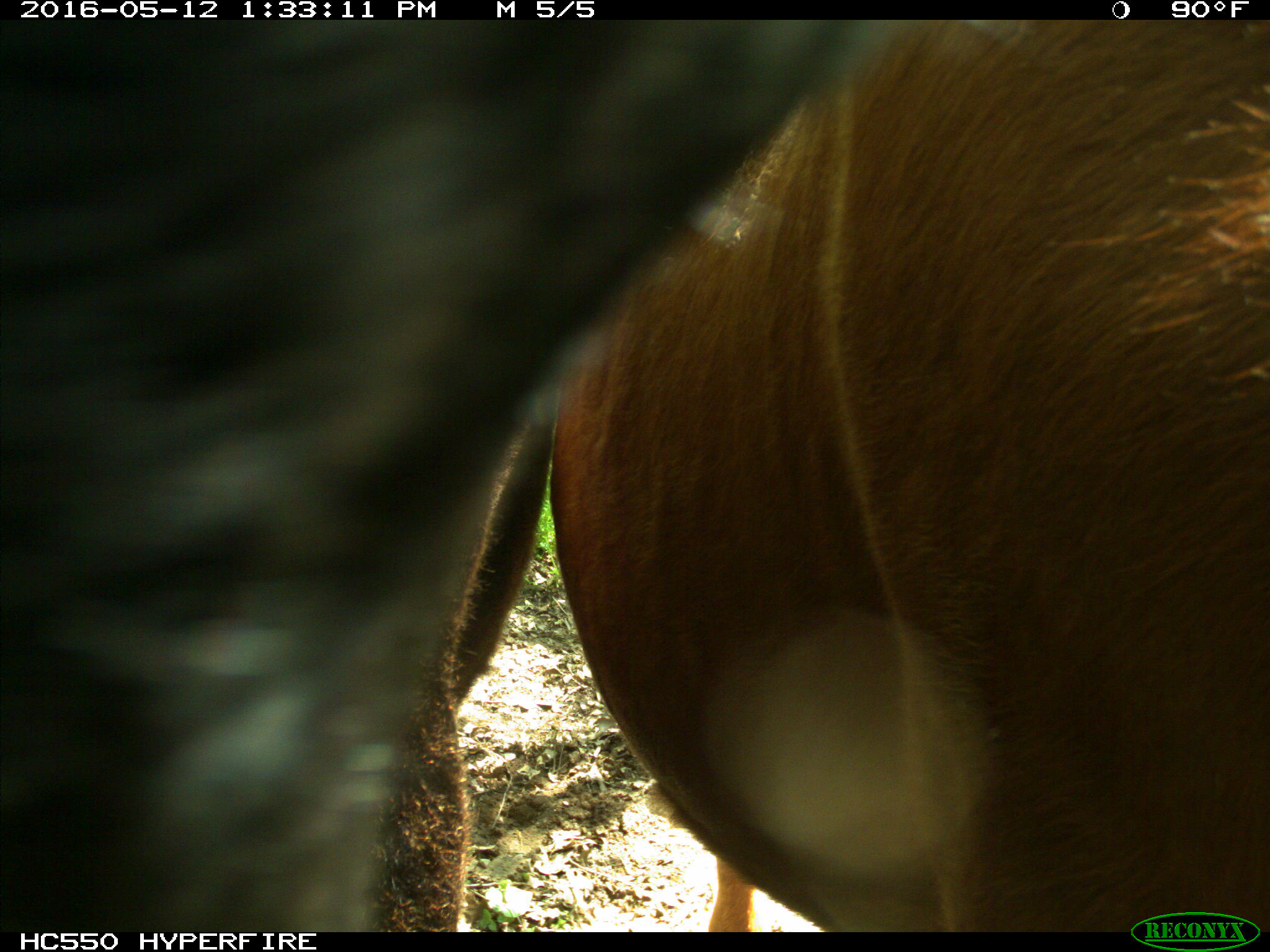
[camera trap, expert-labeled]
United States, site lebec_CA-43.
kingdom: Animalia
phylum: Chordata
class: Mammalia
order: Artiodactyla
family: Bovidae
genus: Bos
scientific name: Bos taurus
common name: domestic cow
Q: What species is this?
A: Bos taurus (domestic cow).